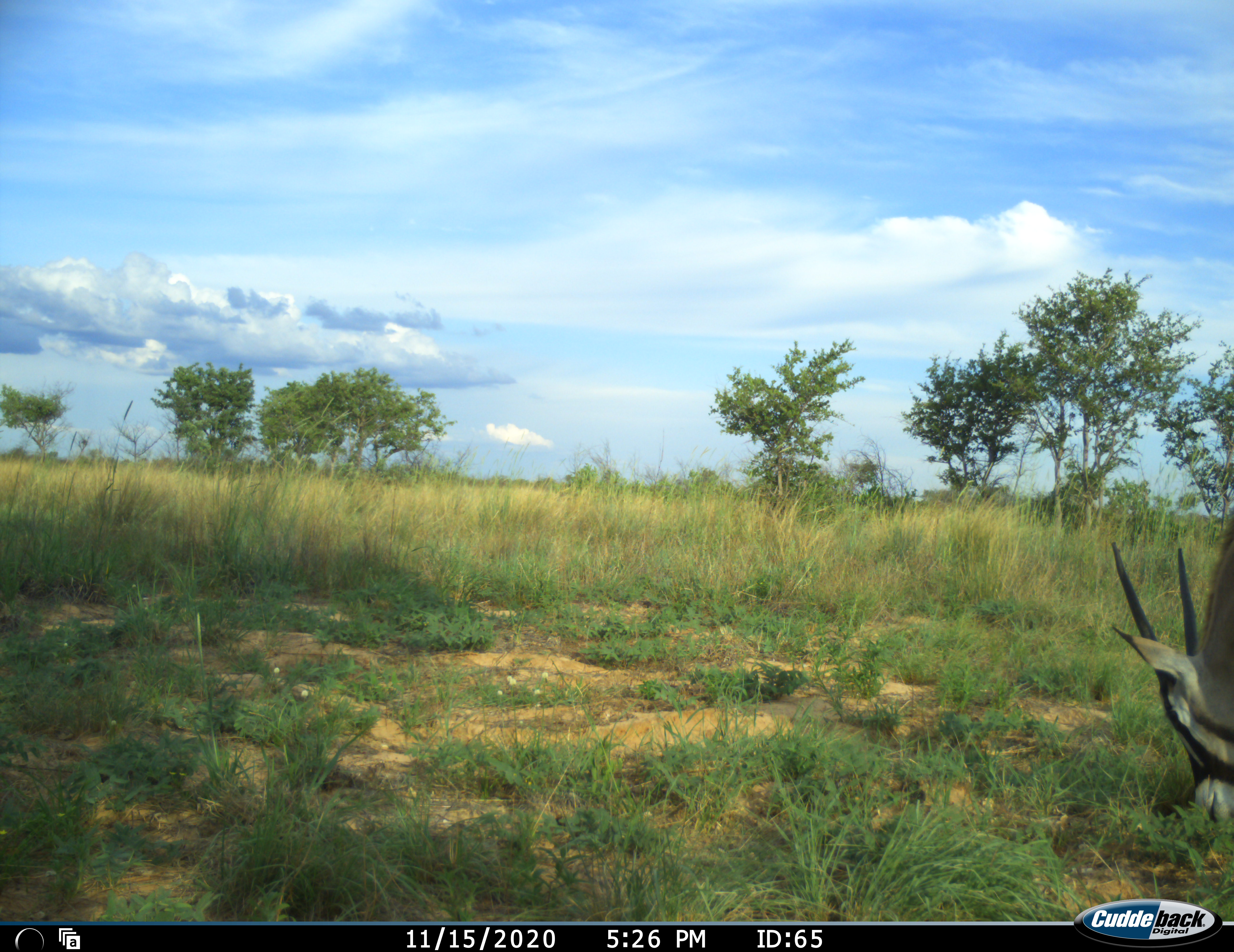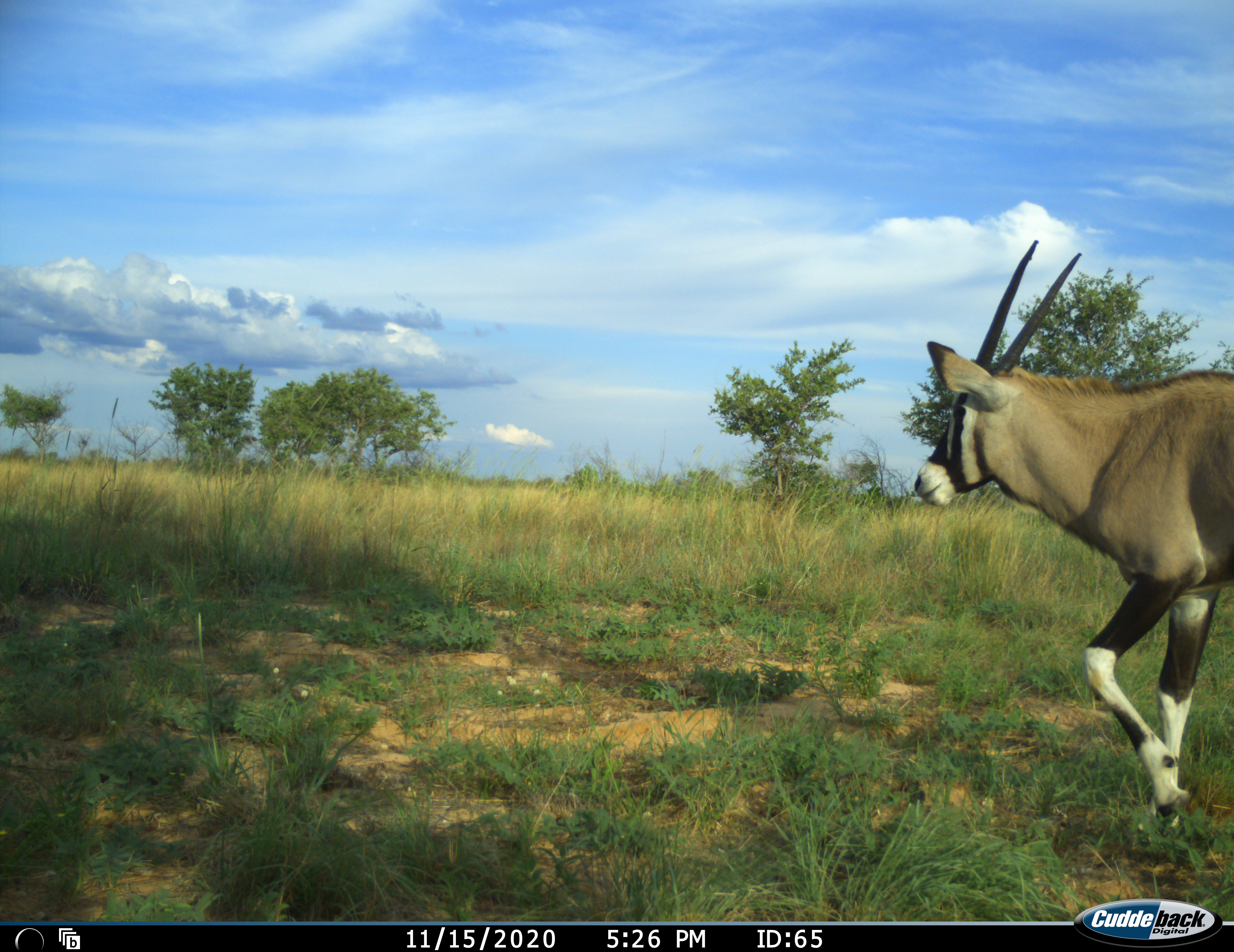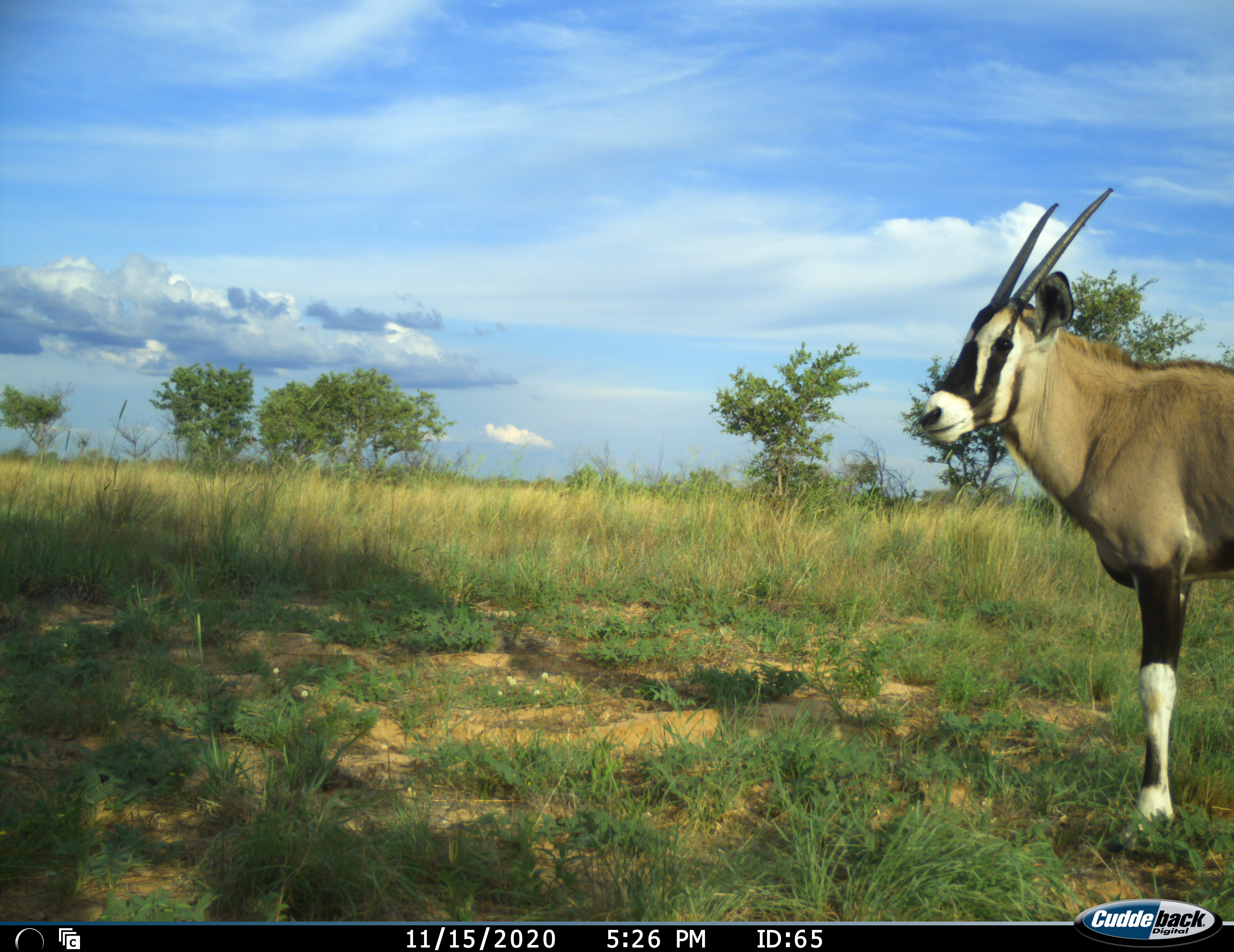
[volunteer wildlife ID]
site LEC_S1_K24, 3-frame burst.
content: unidentified animal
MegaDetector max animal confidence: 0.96